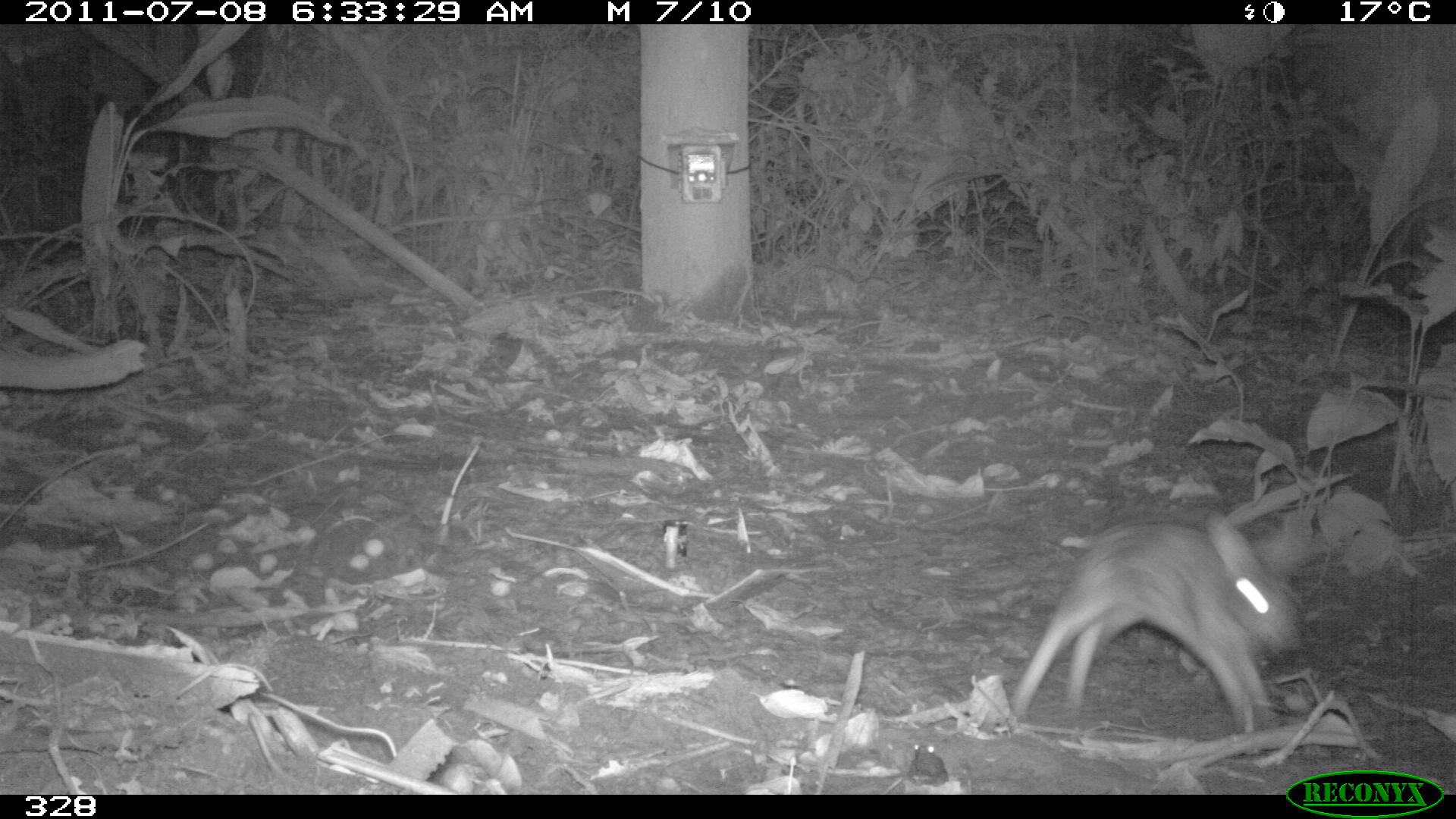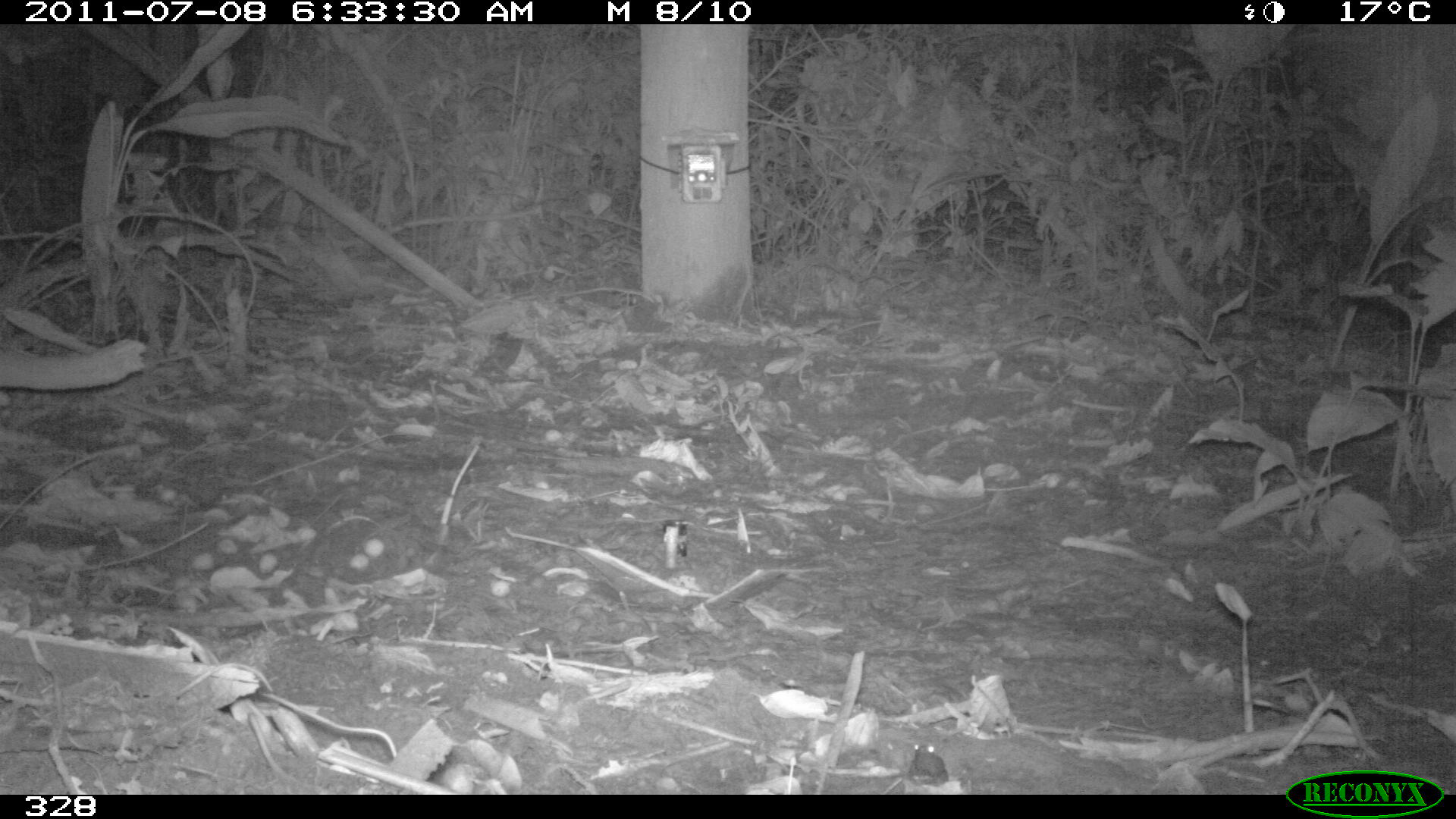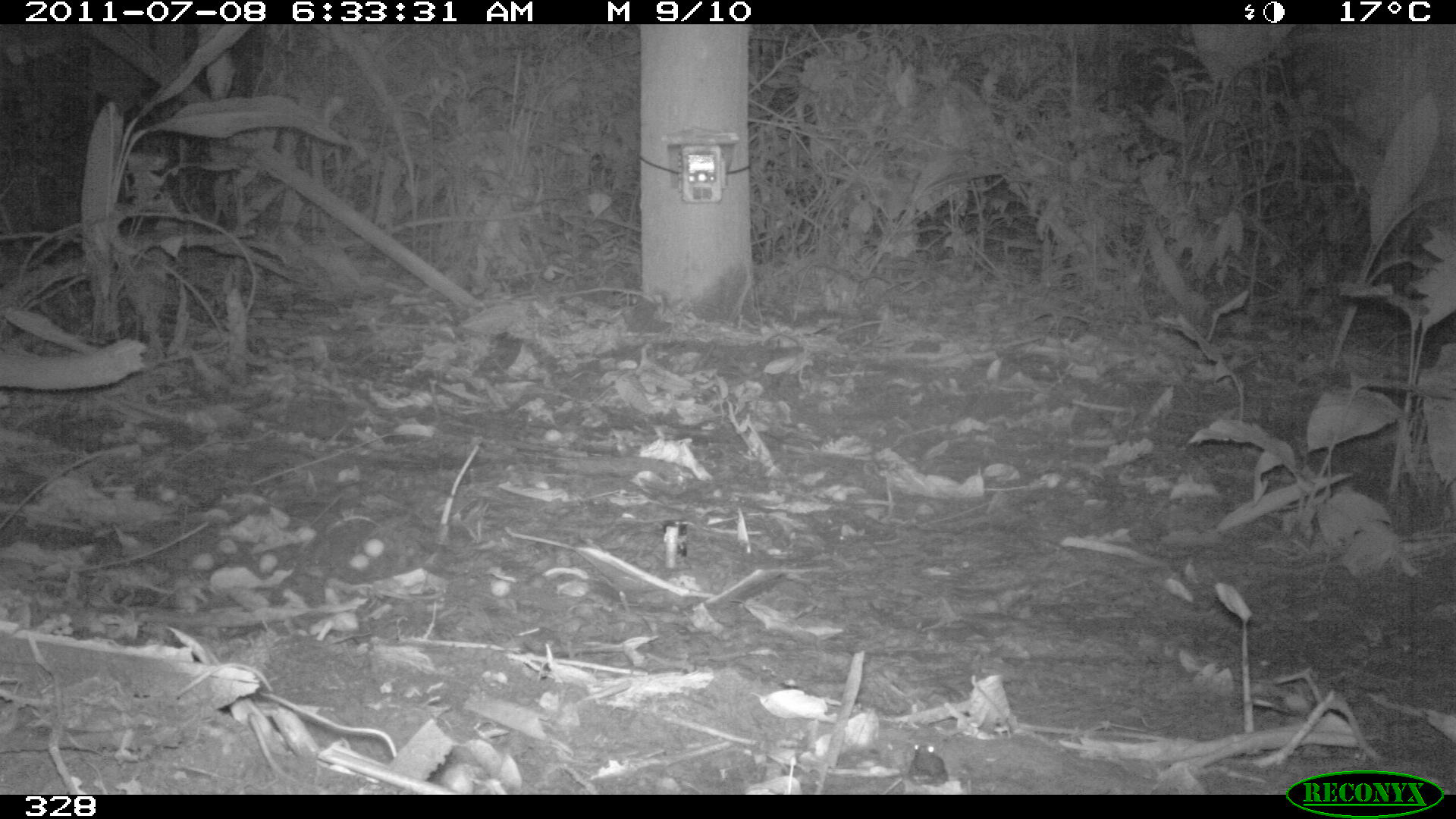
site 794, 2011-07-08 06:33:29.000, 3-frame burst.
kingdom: Animalia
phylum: Chordata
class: Mammalia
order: Lagomorpha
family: Leporidae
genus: Sylvilagus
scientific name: Sylvilagus brasiliensis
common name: tapeti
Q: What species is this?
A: Sylvilagus brasiliensis (tapeti).